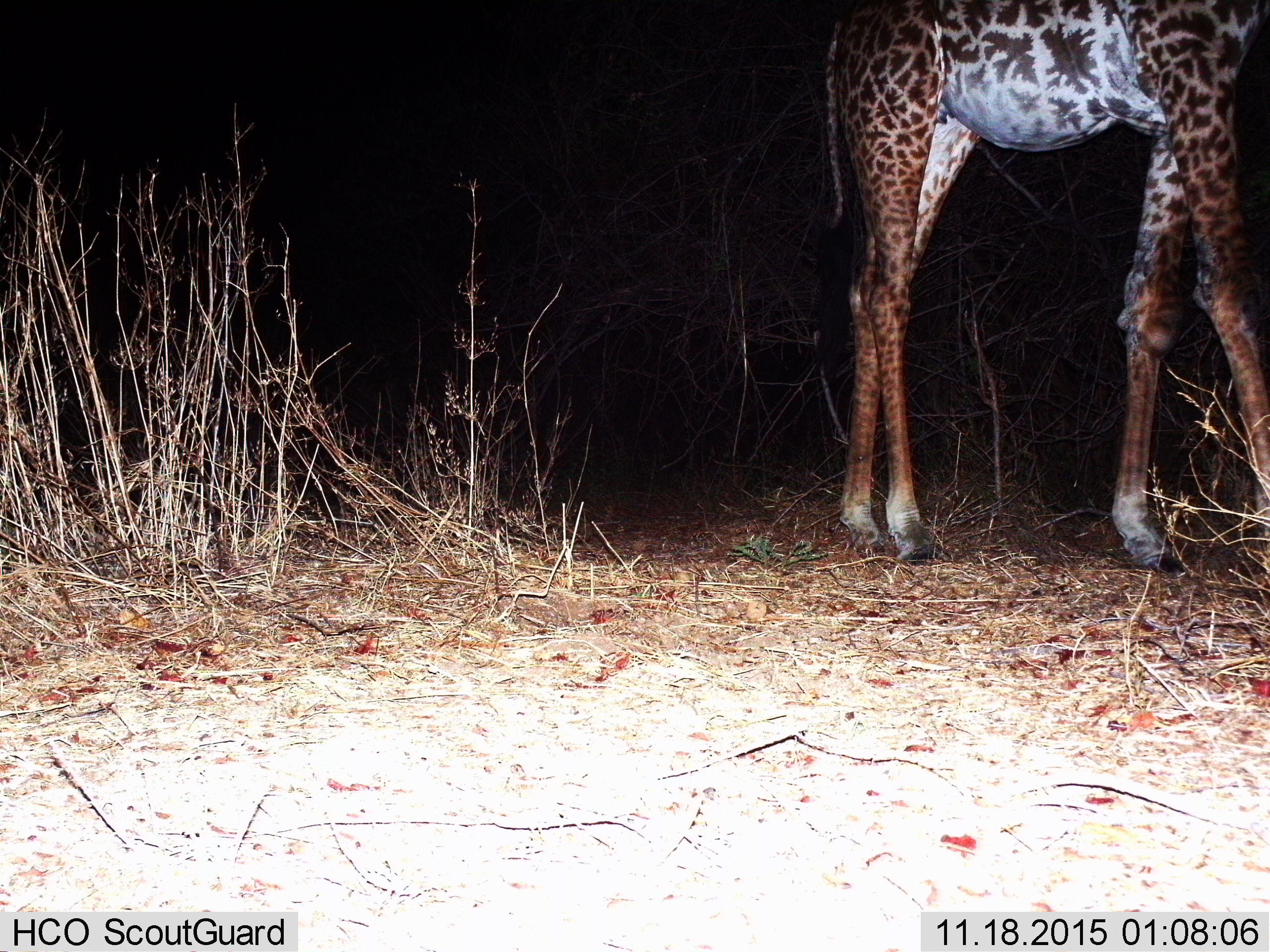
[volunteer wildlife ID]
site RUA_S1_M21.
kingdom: Animalia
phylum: Chordata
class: Mammalia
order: Artiodactyla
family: Giraffidae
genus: Giraffa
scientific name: Giraffa camelopardalis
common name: giraffe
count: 1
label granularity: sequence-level